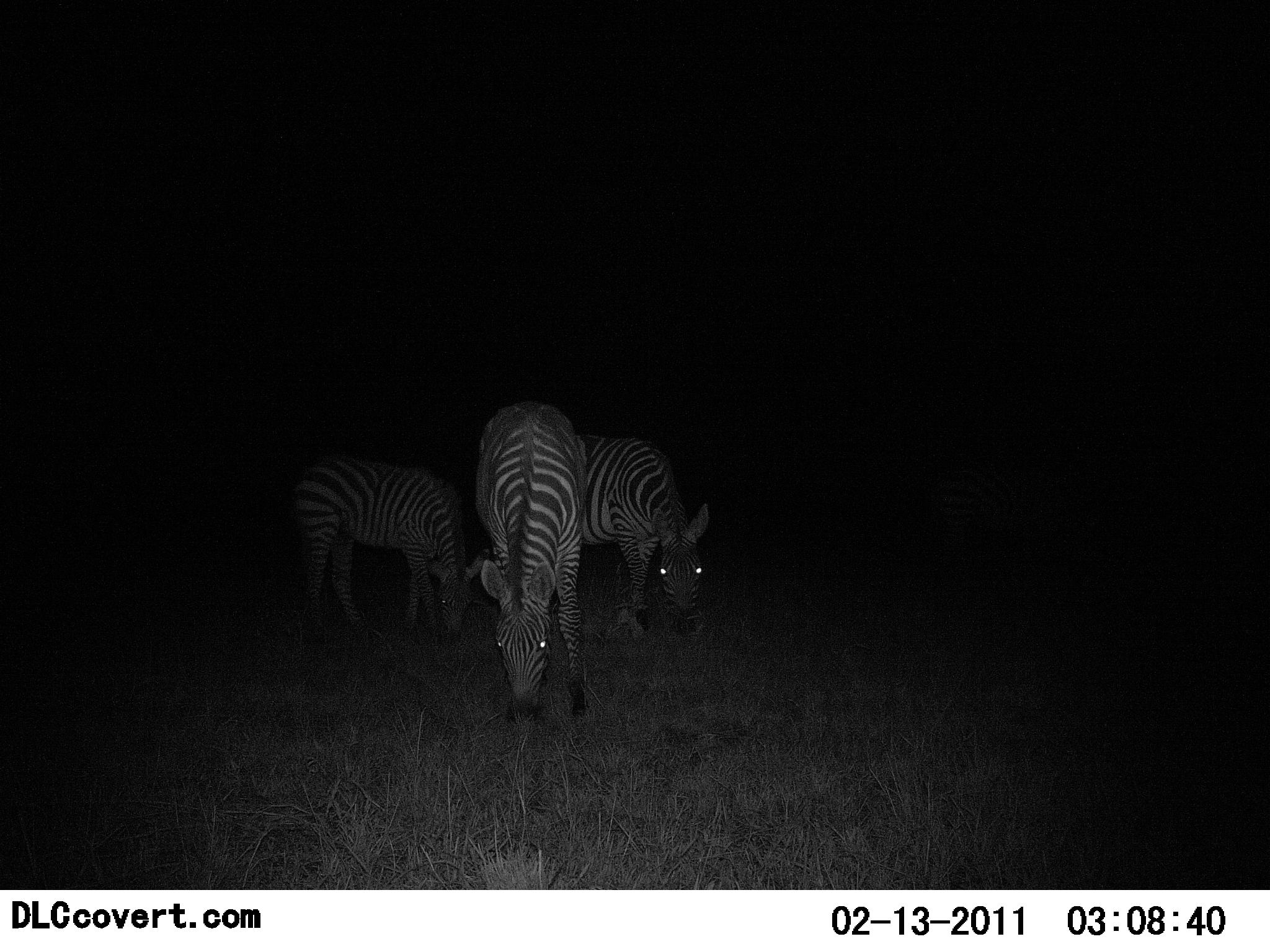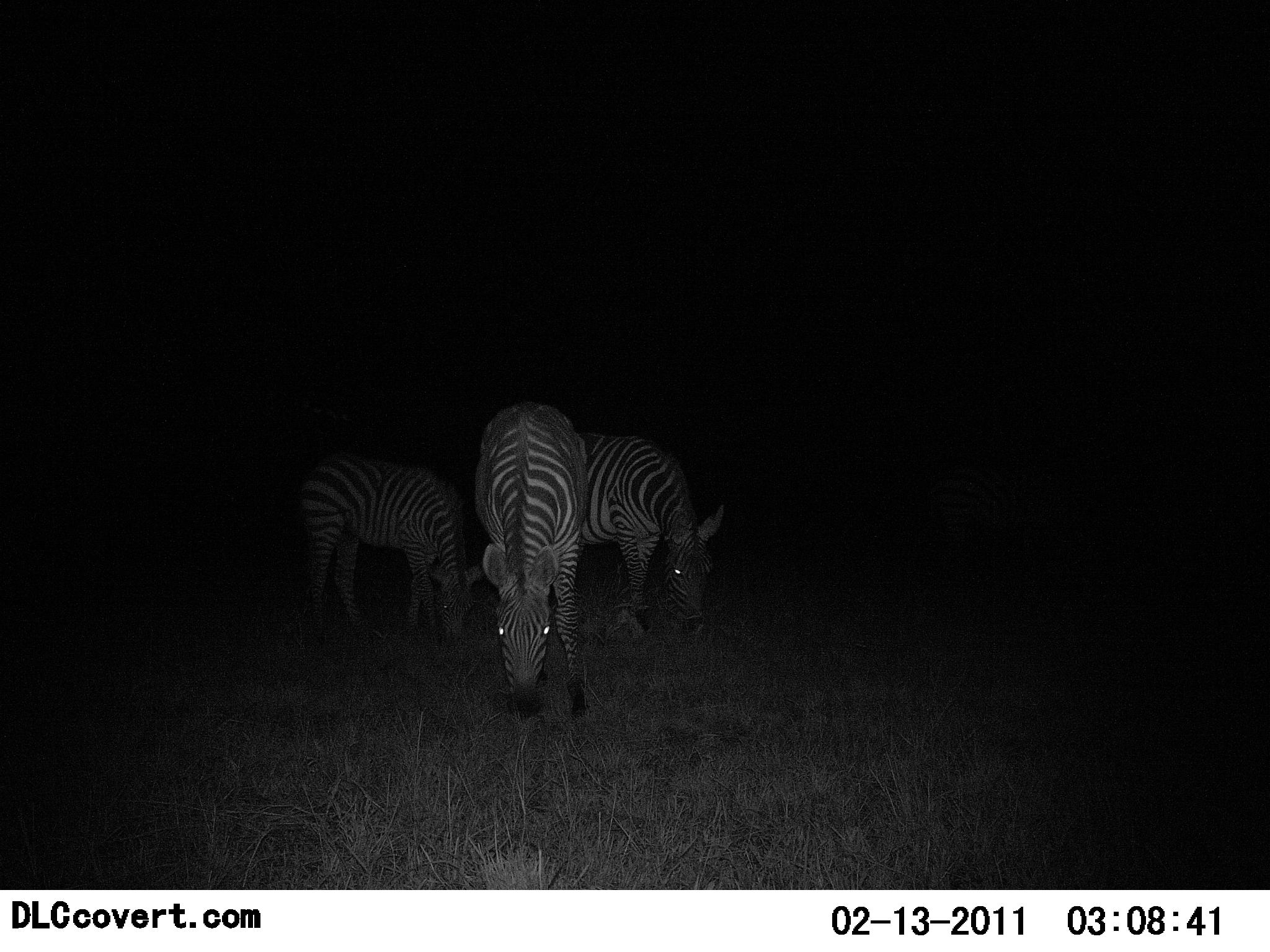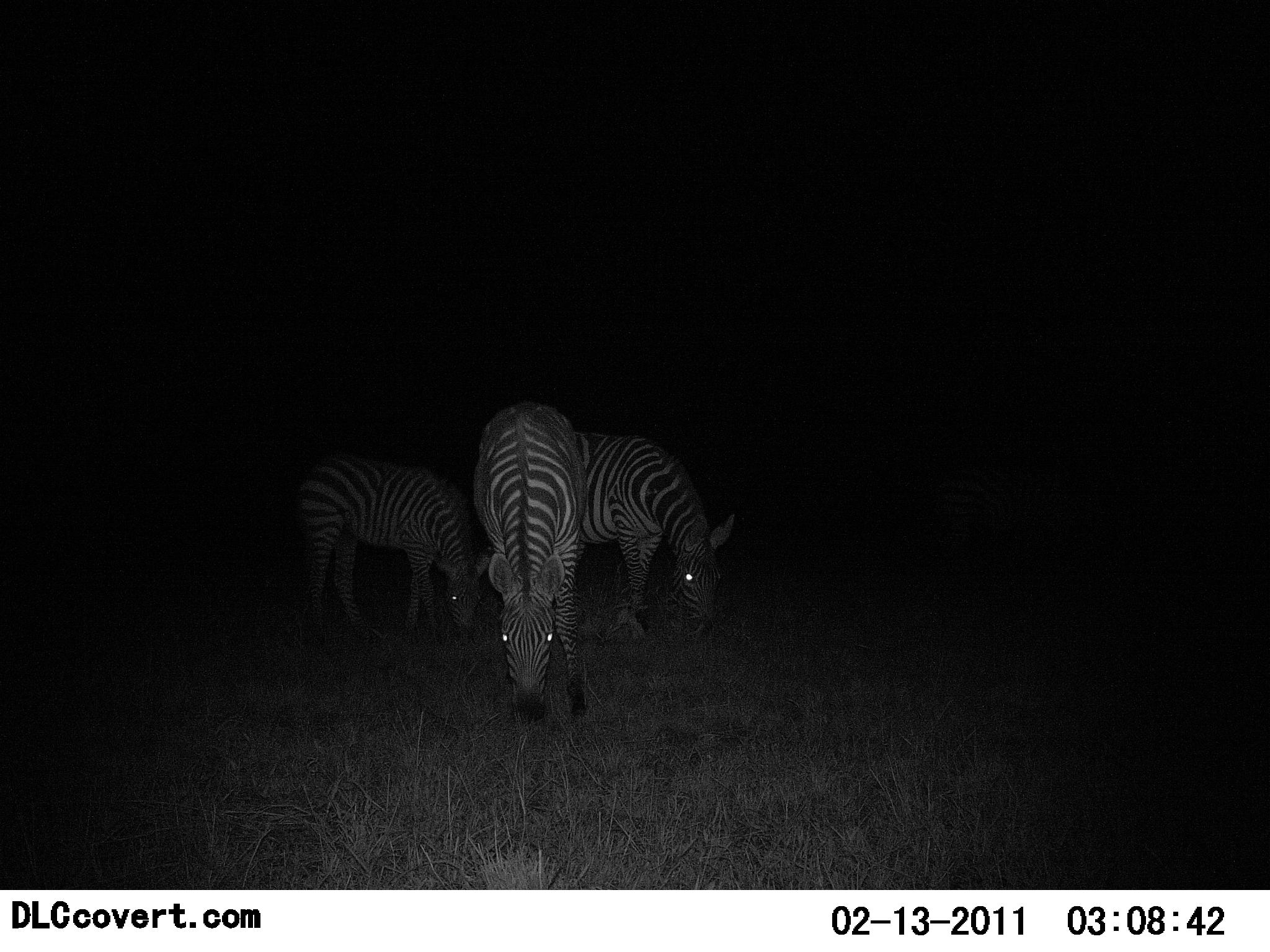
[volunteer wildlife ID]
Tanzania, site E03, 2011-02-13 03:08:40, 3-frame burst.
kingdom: Animalia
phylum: Chordata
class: Mammalia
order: Perissodactyla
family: Equidae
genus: Equus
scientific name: Equus quagga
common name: plains zebra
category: zebra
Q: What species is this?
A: Zebra (plains zebra) (Equus quagga).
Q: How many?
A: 3.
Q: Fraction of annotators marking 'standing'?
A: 15%.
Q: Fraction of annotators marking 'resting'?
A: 0%.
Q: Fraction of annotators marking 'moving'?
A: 8%.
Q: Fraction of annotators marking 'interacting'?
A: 0%.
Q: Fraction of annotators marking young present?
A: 8%.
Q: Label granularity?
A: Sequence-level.